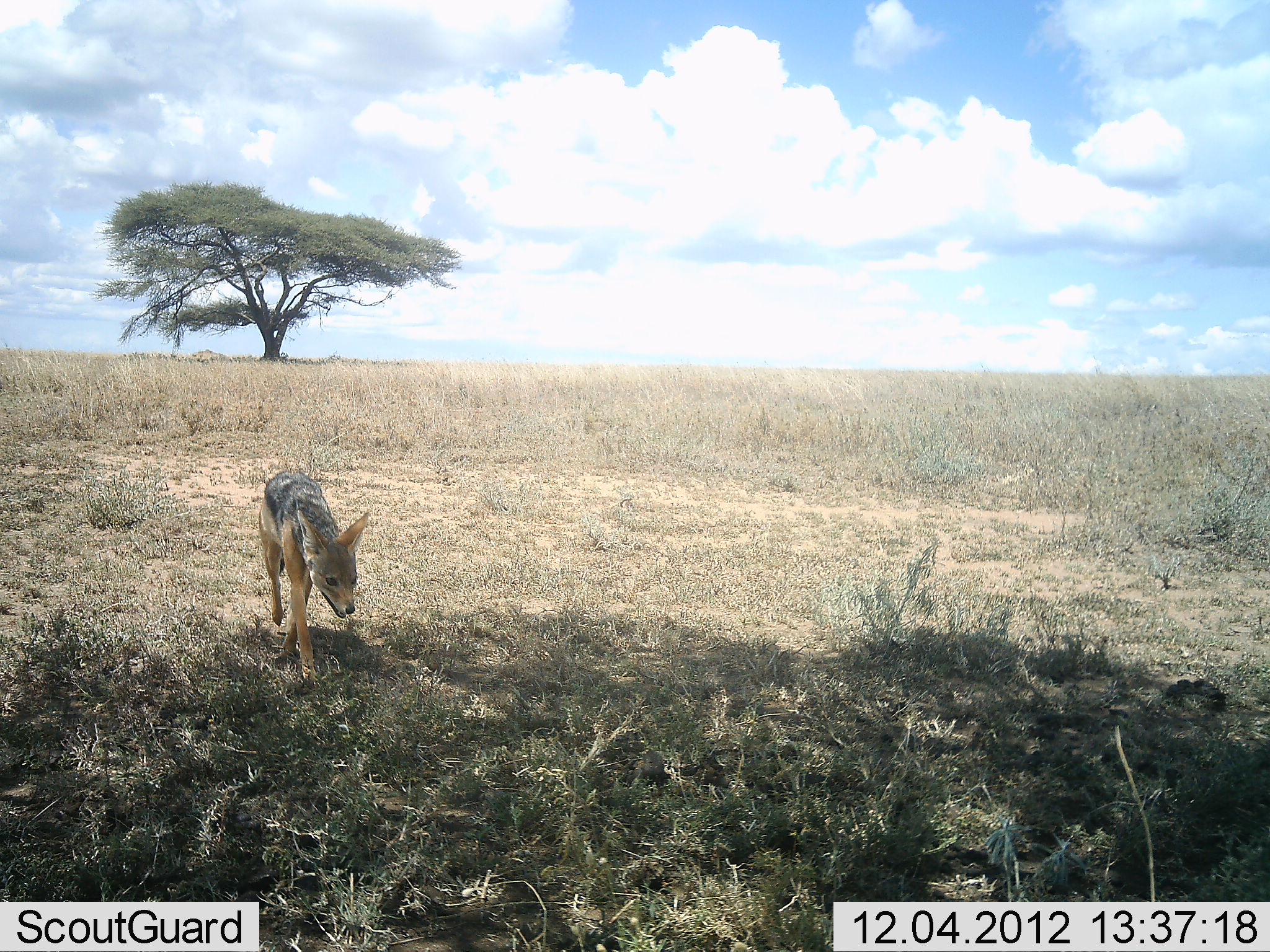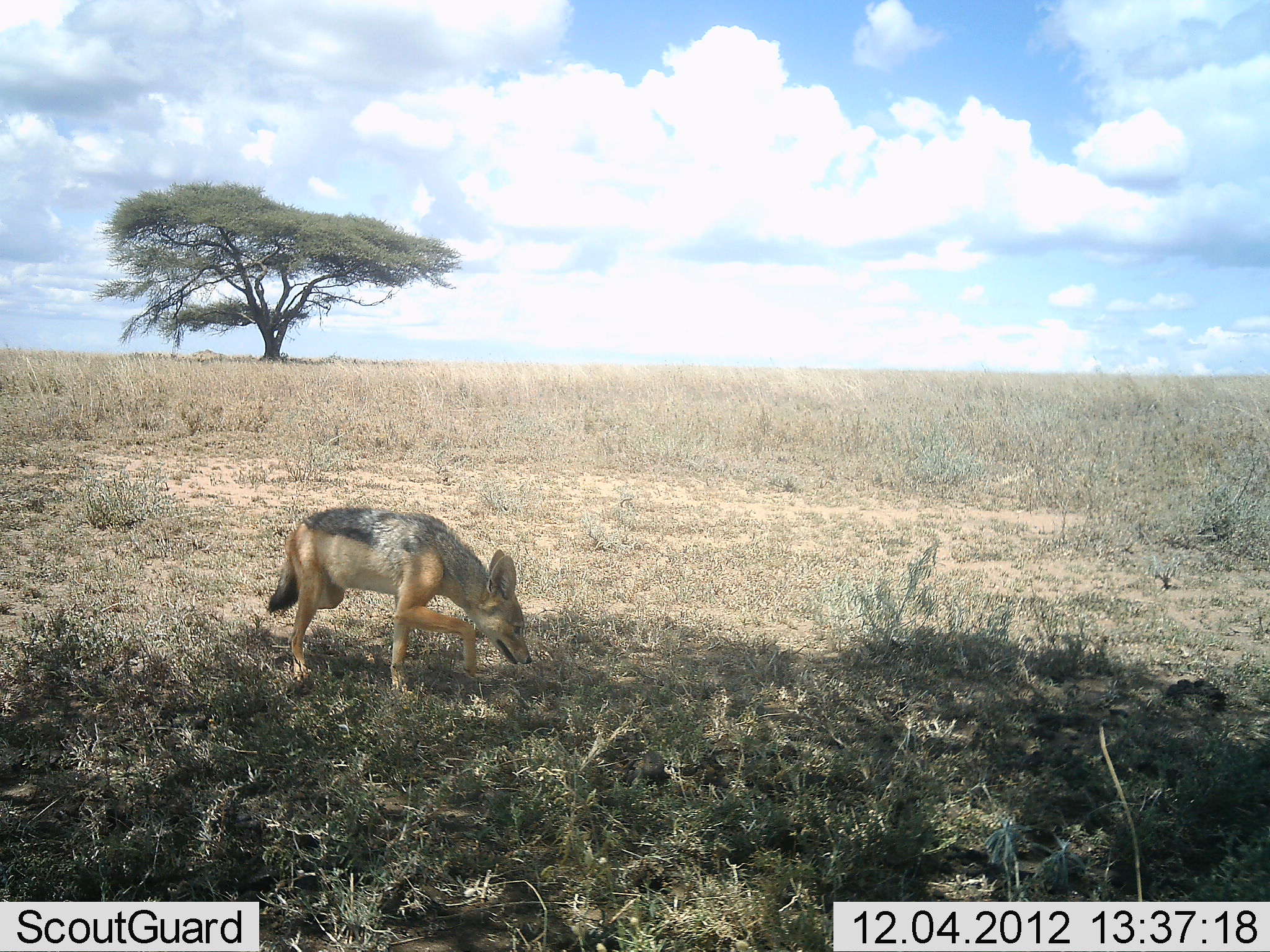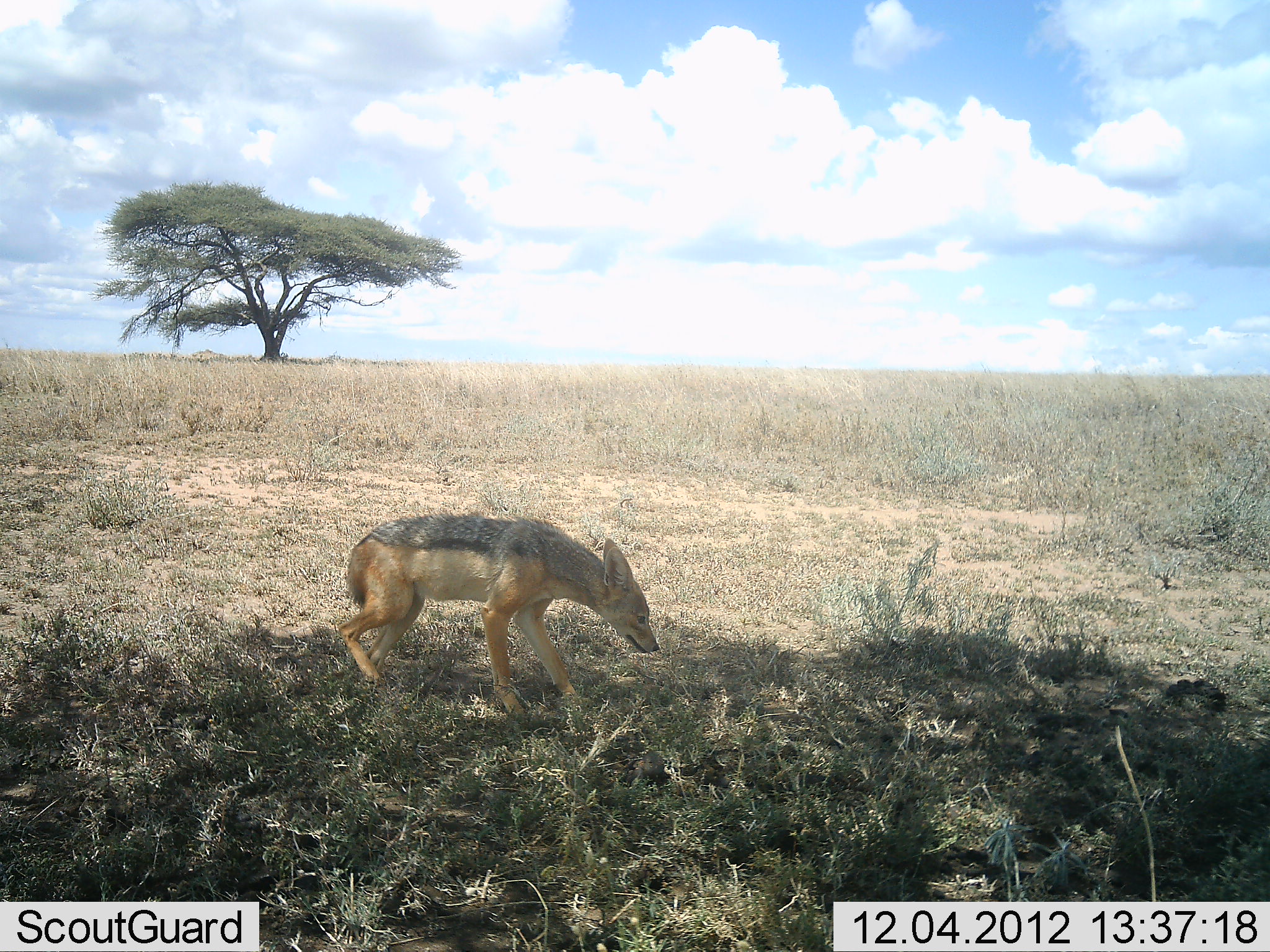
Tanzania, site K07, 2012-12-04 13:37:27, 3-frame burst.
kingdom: Animalia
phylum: Chordata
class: Mammalia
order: Carnivora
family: Canidae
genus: Lupulella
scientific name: Lupulella mesomelas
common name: black-backed jackal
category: jackal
Jackal (black-backed jackal) (Lupulella mesomelas), count 1. Behavior (volunteer vote fractions): standing 0%, resting 0%, moving 100%, interacting 0%. Young present (vote fraction): 0%. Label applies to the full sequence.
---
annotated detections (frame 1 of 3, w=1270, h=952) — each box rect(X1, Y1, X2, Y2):
animal: rect(258, 470, 370, 685)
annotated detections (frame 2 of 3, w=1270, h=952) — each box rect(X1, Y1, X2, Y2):
animal: rect(267, 505, 533, 692)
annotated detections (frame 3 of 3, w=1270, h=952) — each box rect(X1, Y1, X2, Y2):
animal: rect(336, 512, 661, 720)